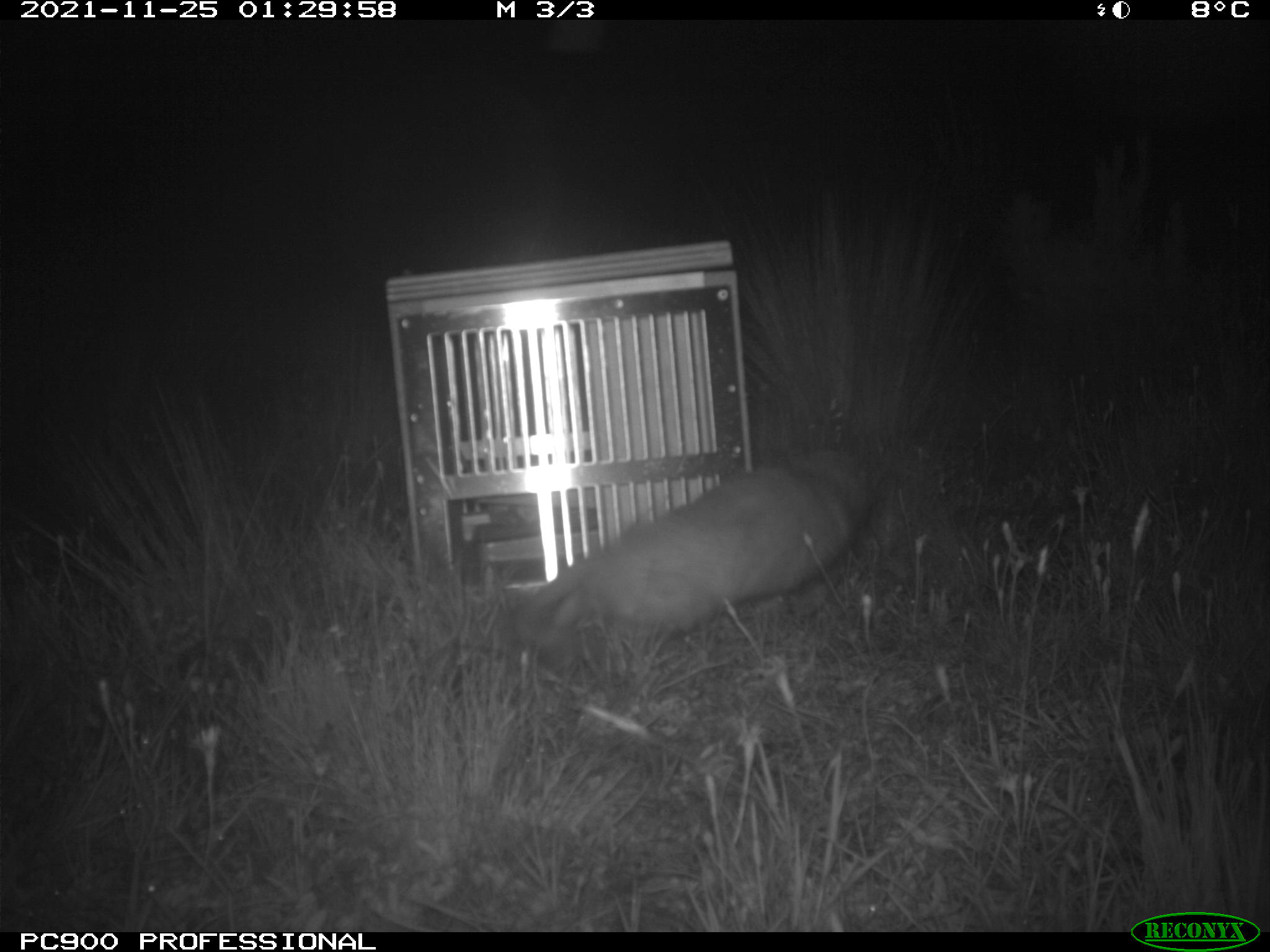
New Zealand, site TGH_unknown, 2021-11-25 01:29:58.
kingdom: Animalia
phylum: Chordata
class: Mammalia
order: Carnivora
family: Mustelidae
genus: Mustela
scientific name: Mustela furo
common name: ferret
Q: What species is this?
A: Ferret (Mustela furo).